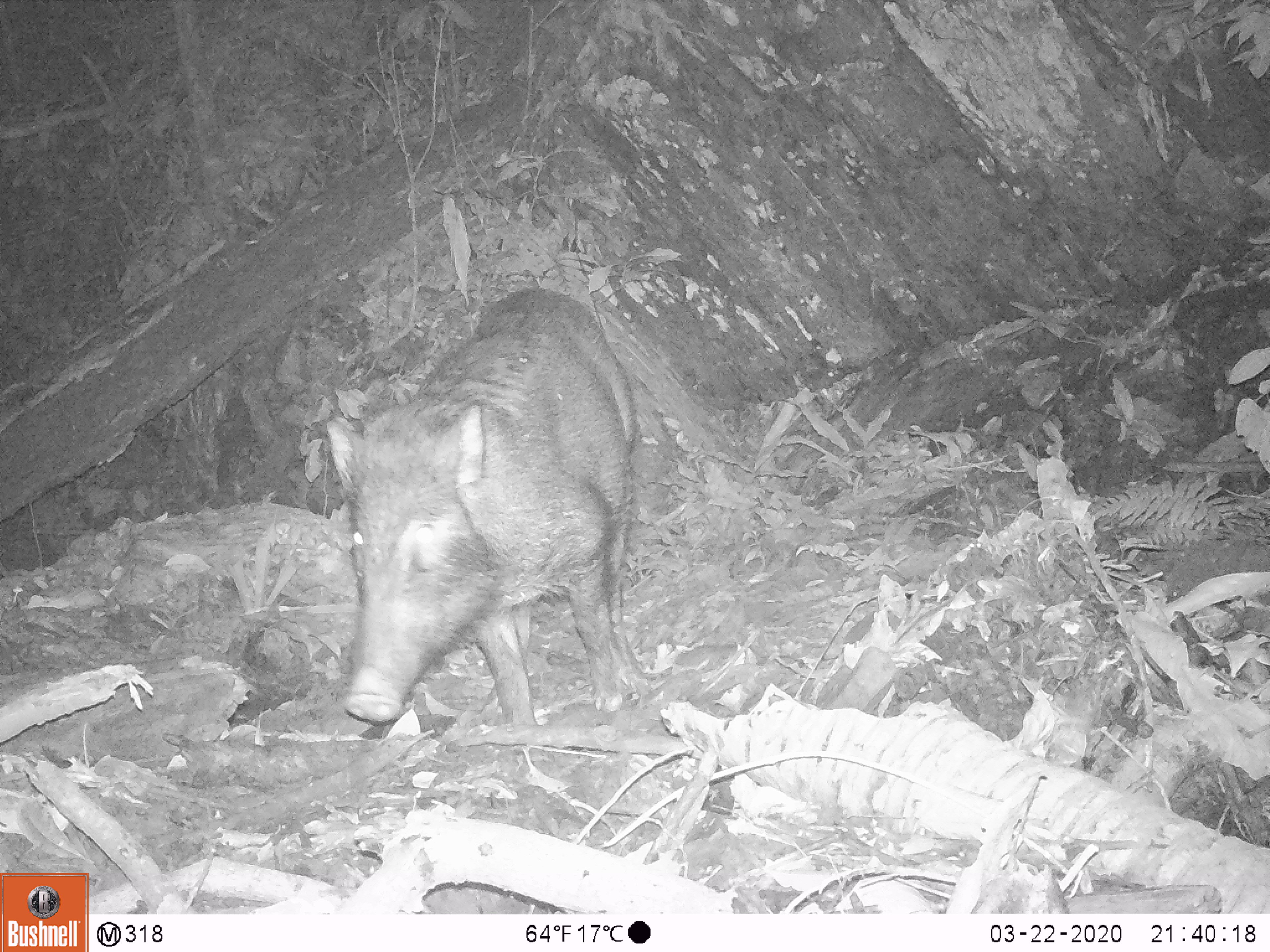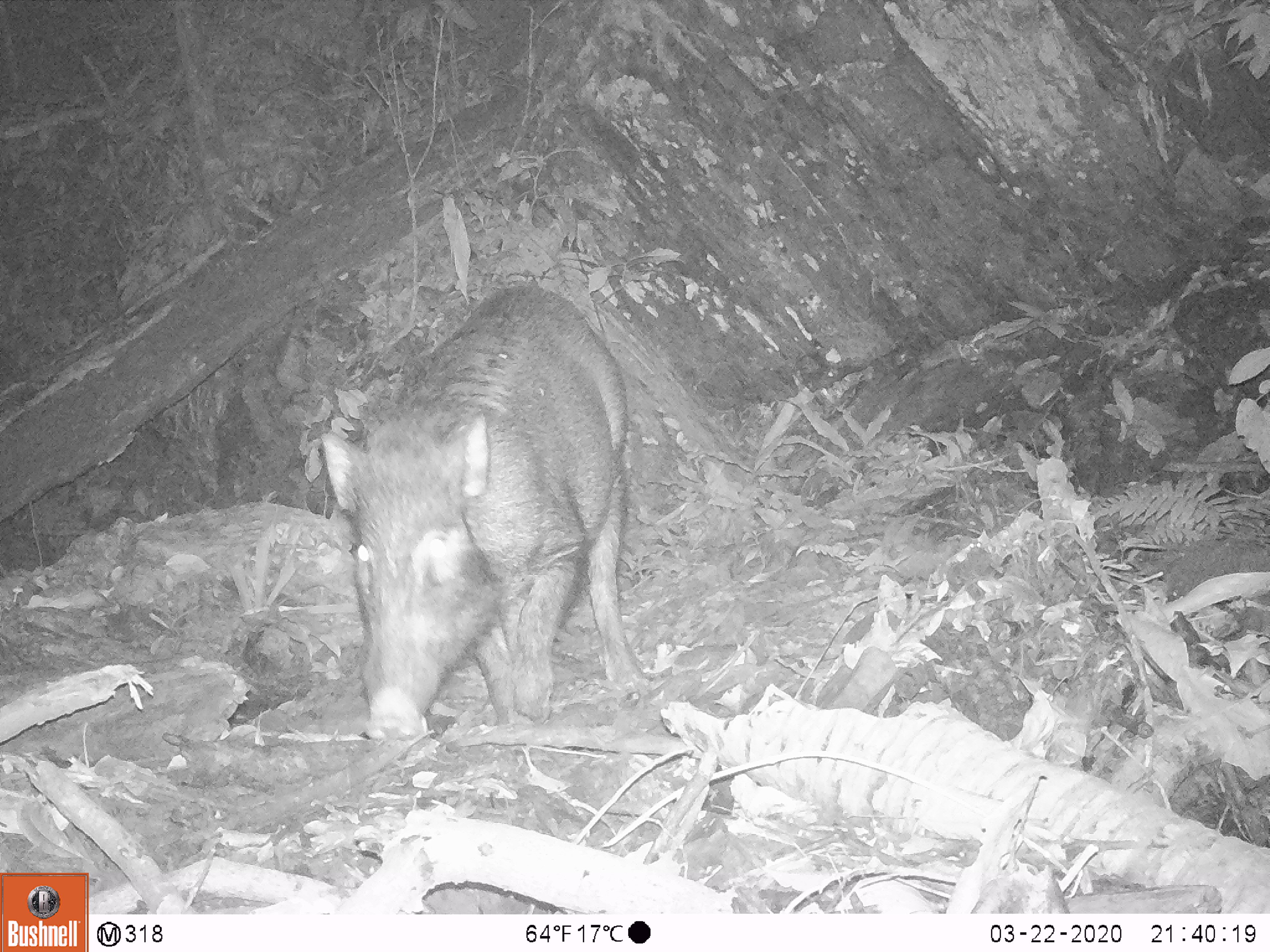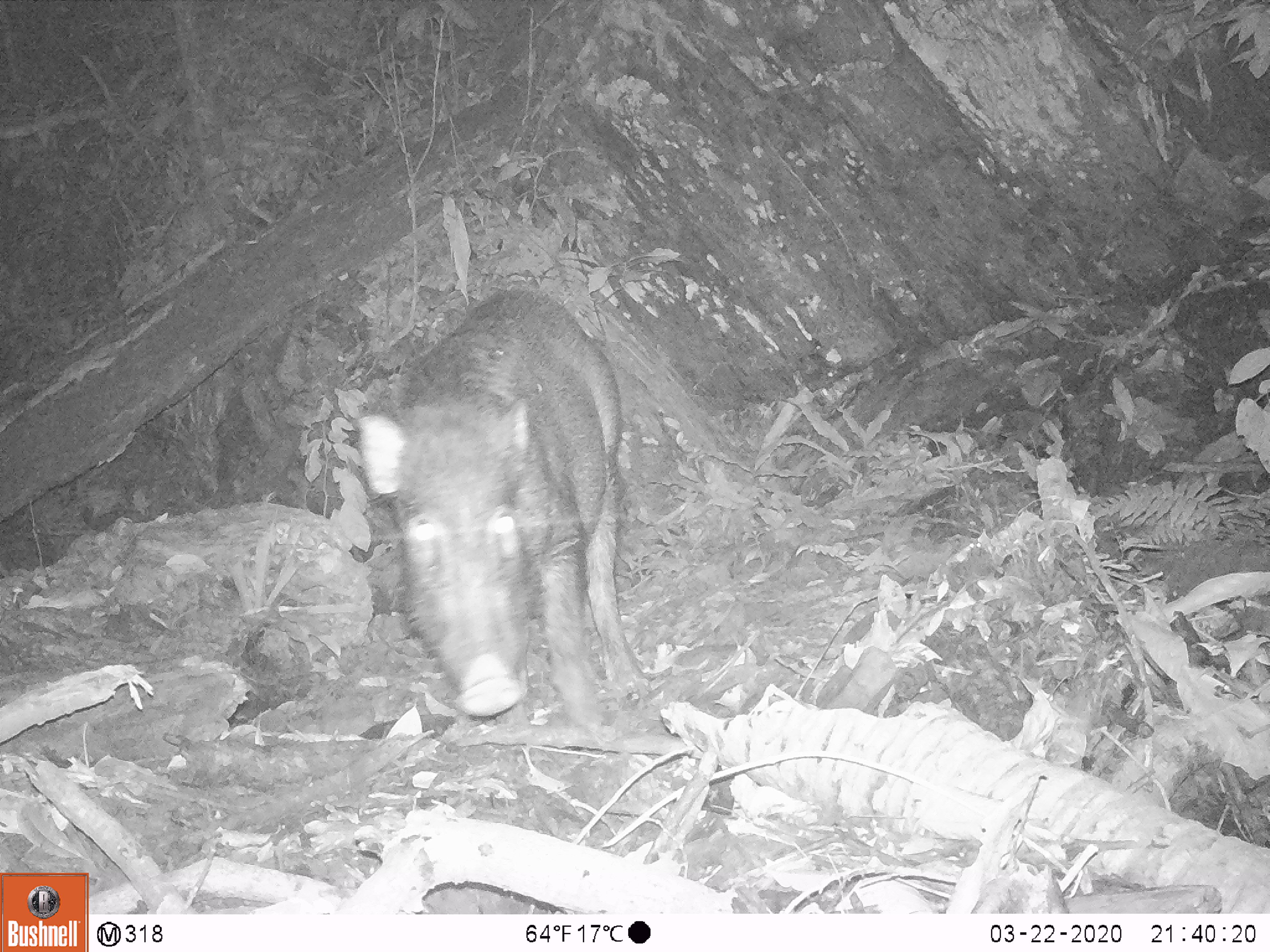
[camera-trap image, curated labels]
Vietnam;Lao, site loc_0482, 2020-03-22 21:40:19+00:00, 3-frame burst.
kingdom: Animalia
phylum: Chordata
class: Mammalia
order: Artiodactyla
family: Suidae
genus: Sus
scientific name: Sus scrofa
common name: eurasian wild pig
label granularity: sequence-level